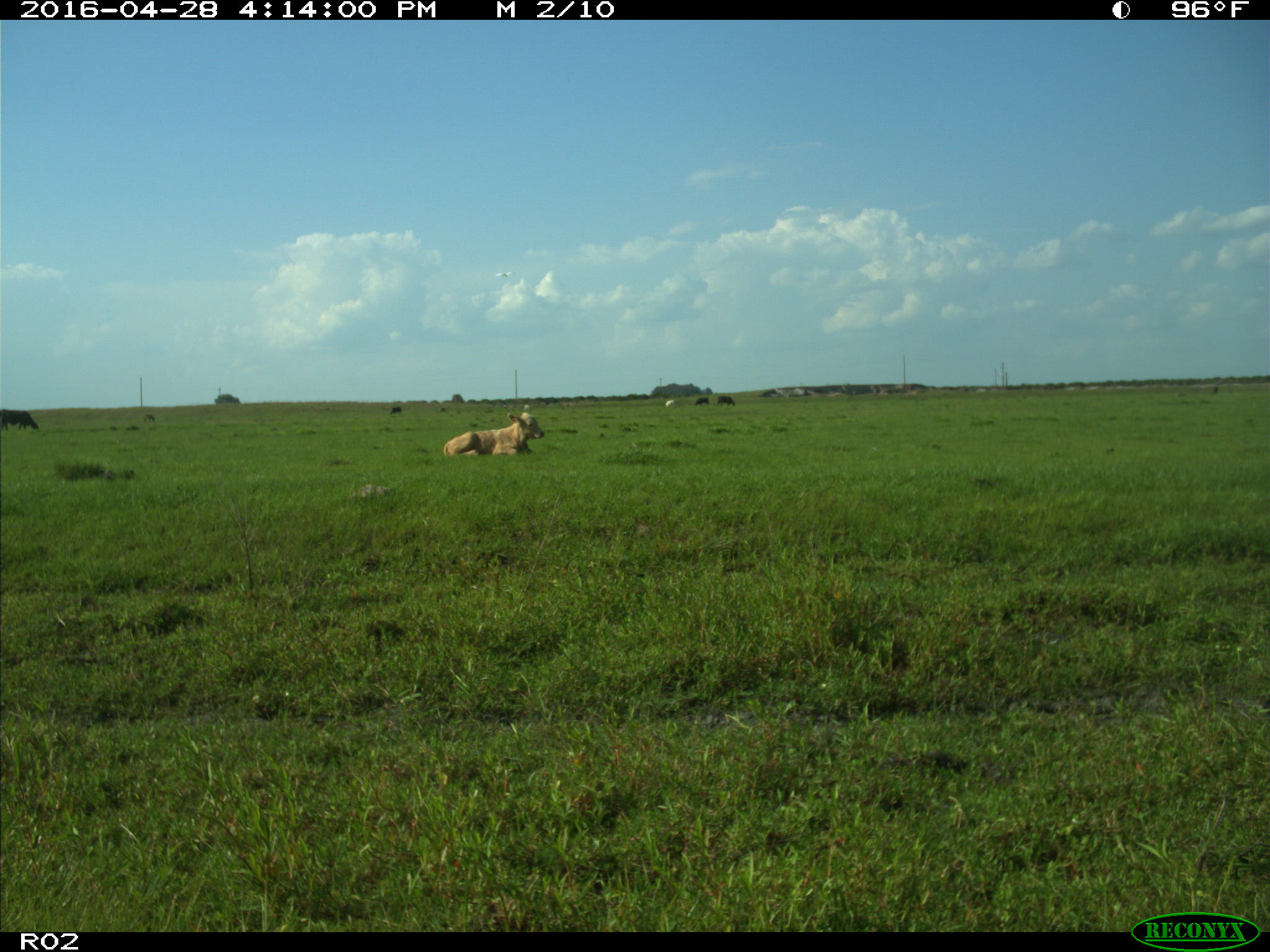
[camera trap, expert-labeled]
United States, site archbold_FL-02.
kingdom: Animalia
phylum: Chordata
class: Mammalia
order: Artiodactyla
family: Bovidae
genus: Bos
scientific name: Bos taurus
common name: domestic cow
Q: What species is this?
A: Bos taurus (domestic cow).